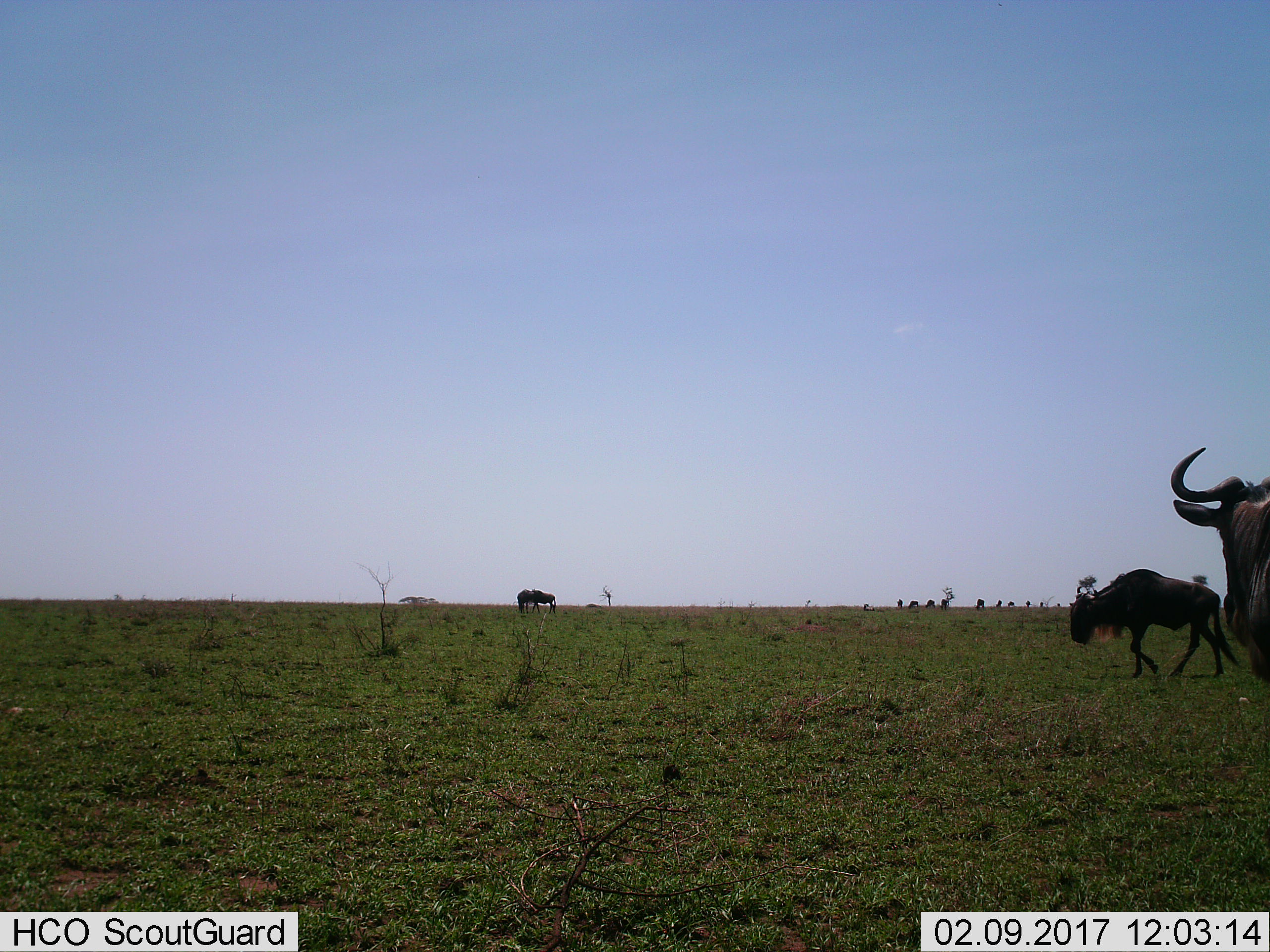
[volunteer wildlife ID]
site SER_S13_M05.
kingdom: Animalia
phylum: Chordata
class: Mammalia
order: Artiodactyla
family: Bovidae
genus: Connochaetes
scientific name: Connochaetes taurinus taurinus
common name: blue wildebeest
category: wildebeestblue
Wildebeestblue (blue wildebeest) (Connochaetes taurinus taurinus), count 11-50. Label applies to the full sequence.